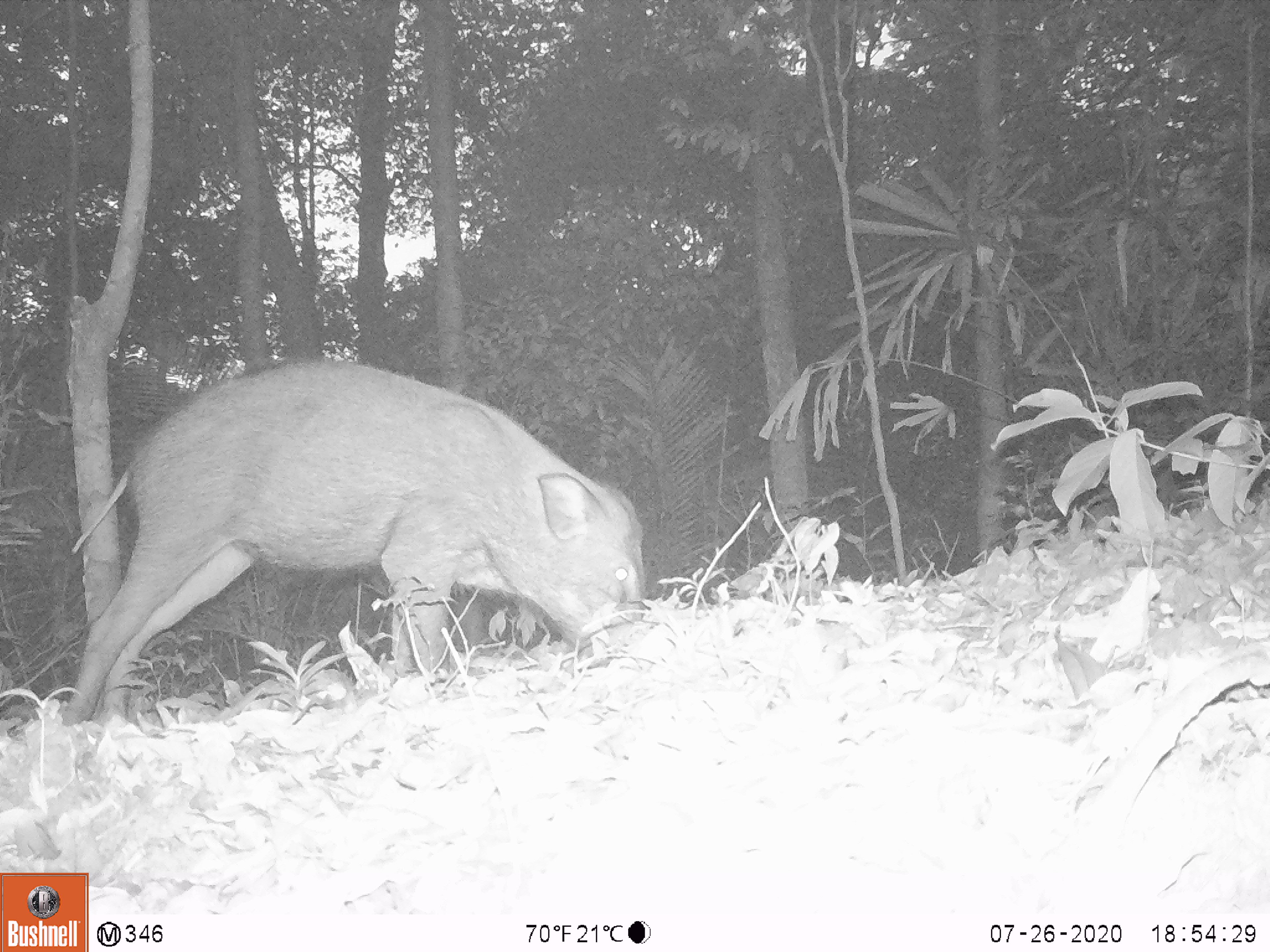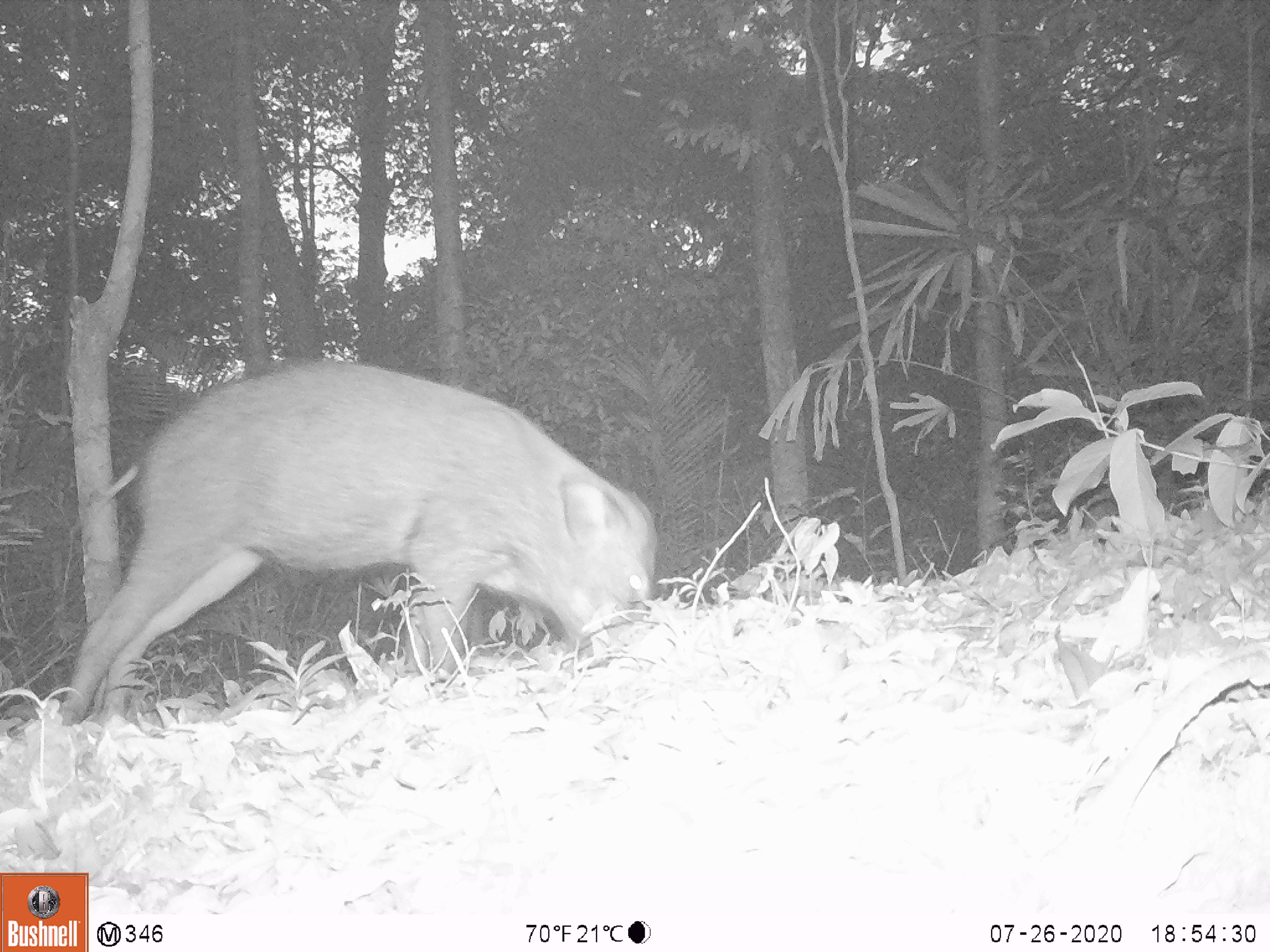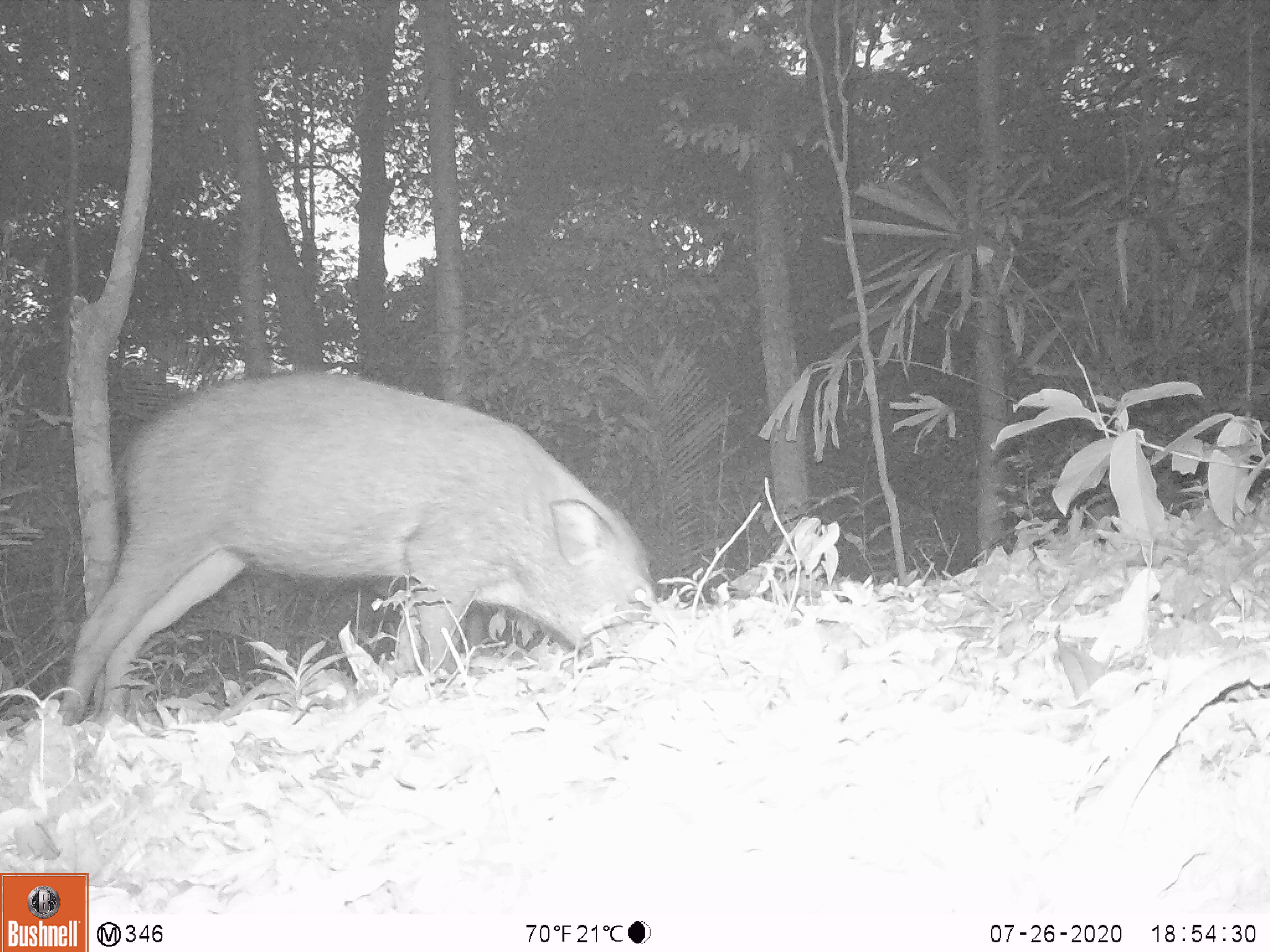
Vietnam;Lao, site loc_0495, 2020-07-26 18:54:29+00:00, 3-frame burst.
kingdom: Animalia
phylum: Chordata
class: Mammalia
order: Artiodactyla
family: Suidae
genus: Sus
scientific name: Sus scrofa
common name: eurasian wild pig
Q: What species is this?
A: Eurasian wild pig (Sus scrofa).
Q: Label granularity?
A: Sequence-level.